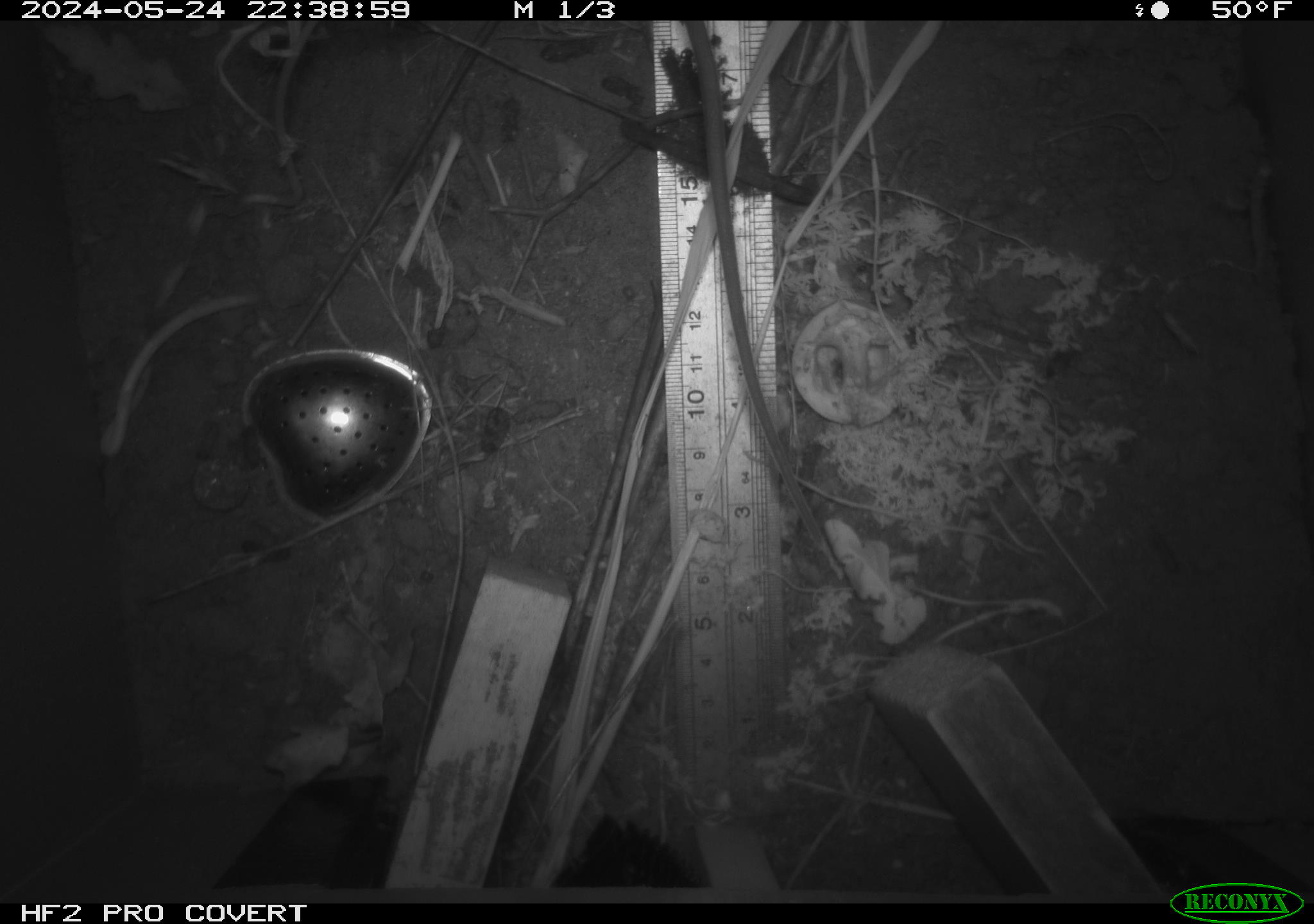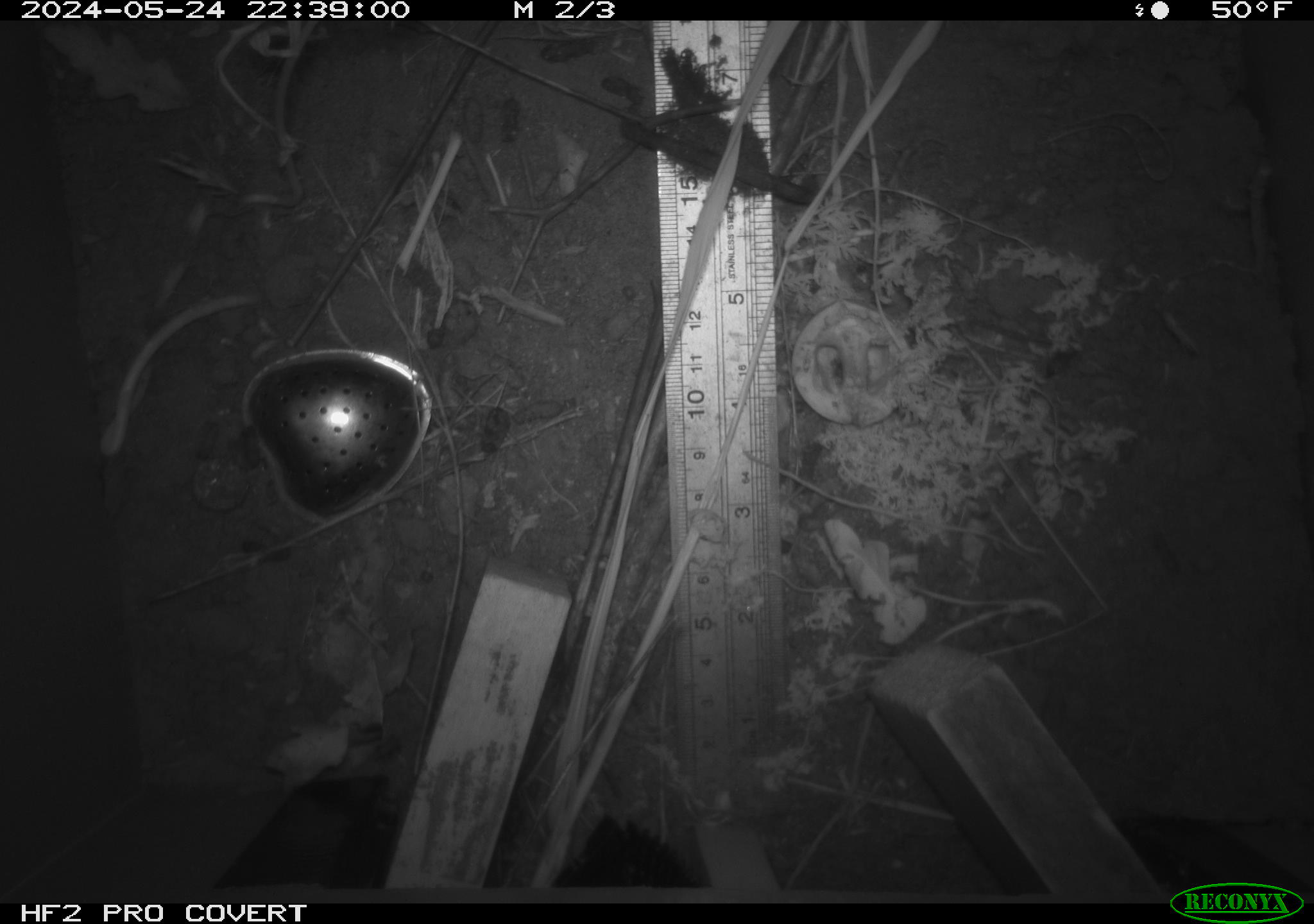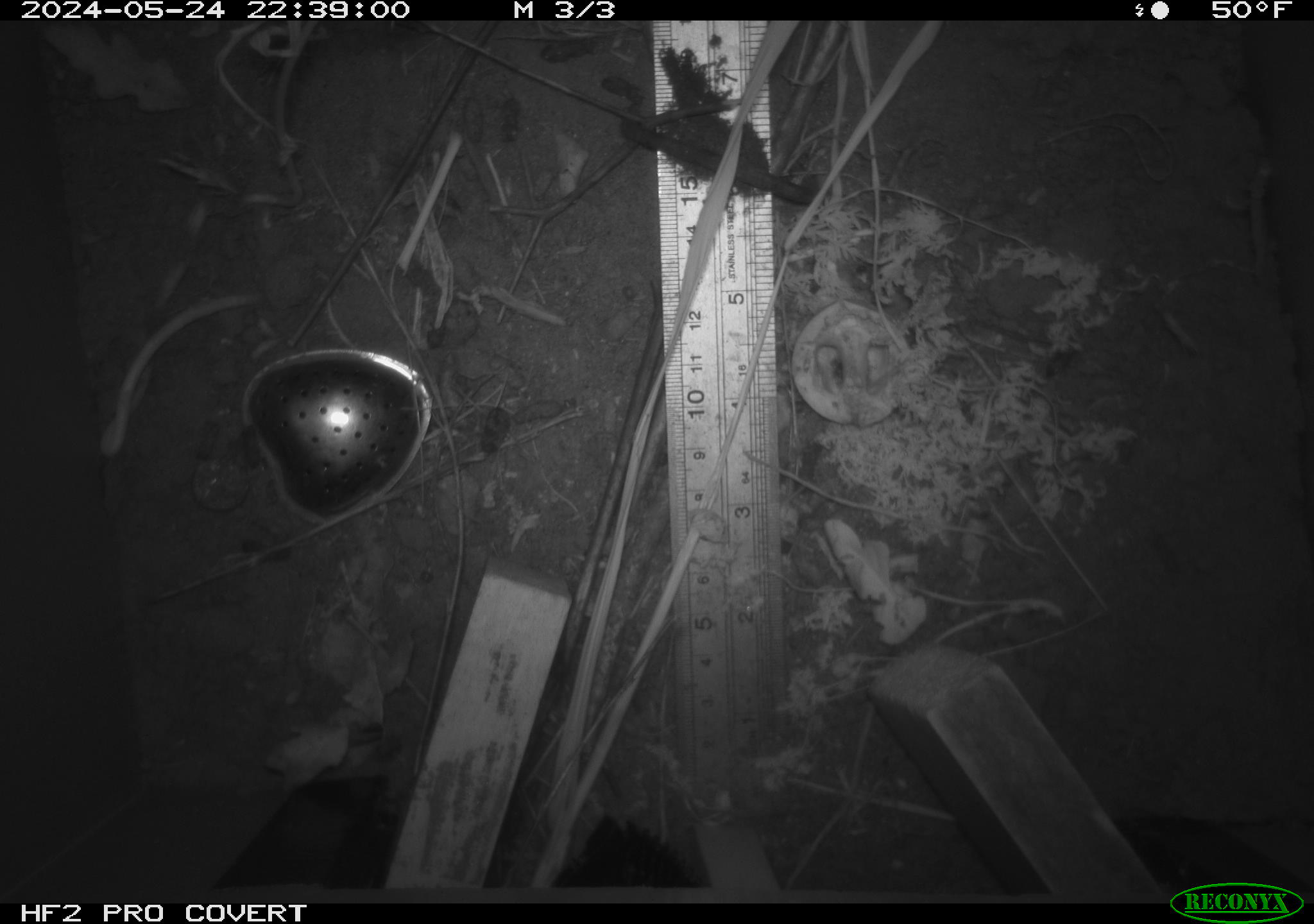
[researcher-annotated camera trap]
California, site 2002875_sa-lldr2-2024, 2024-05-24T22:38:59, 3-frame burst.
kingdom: Animalia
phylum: Chordata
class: Mammalia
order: Rodentia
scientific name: Rodentia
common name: rodent